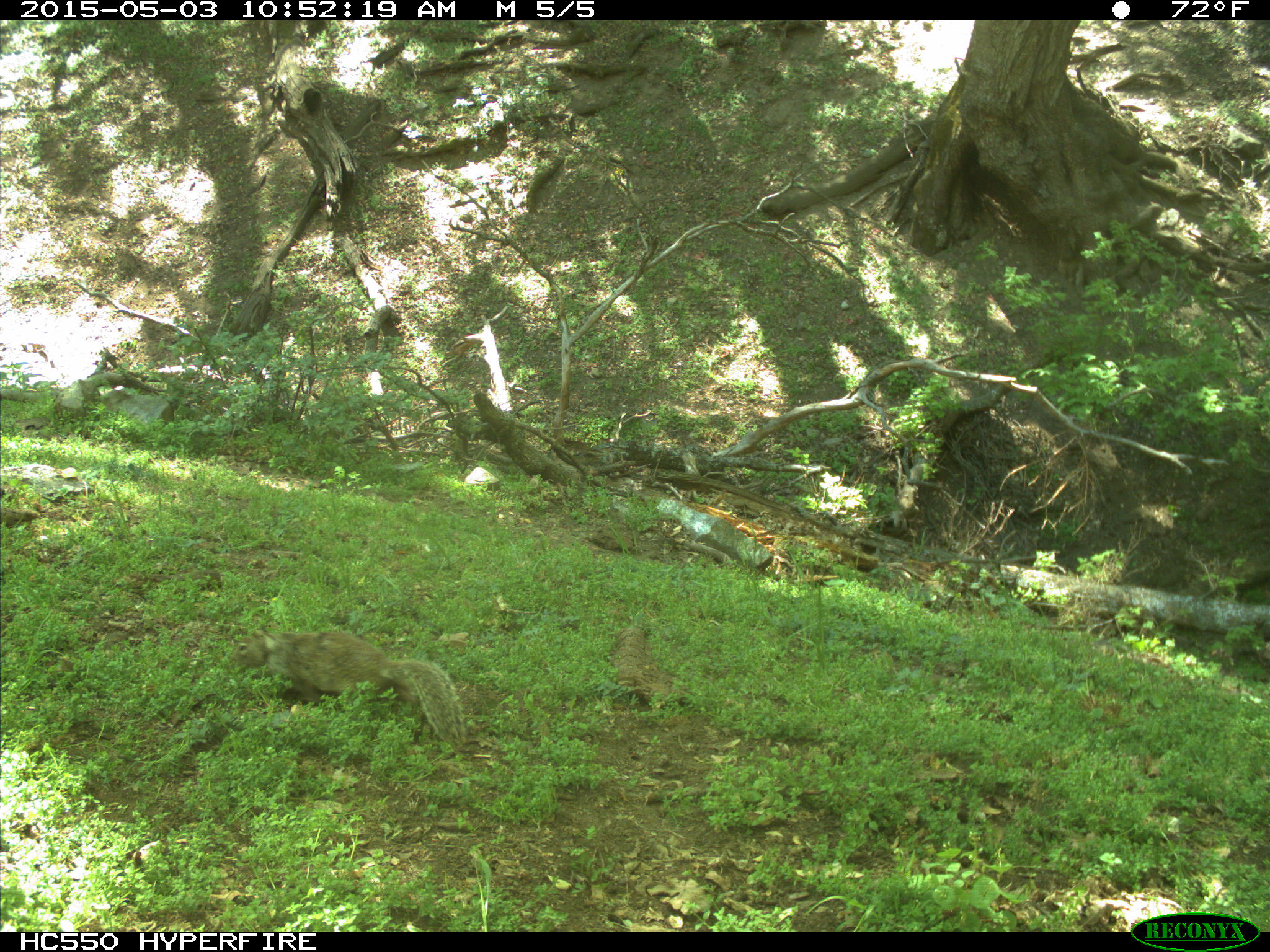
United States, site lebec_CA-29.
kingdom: Animalia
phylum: Chordata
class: Mammalia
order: Rodentia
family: Sciuridae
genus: Otospermophilus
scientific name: Otospermophilus beecheyi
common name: california ground squirrel